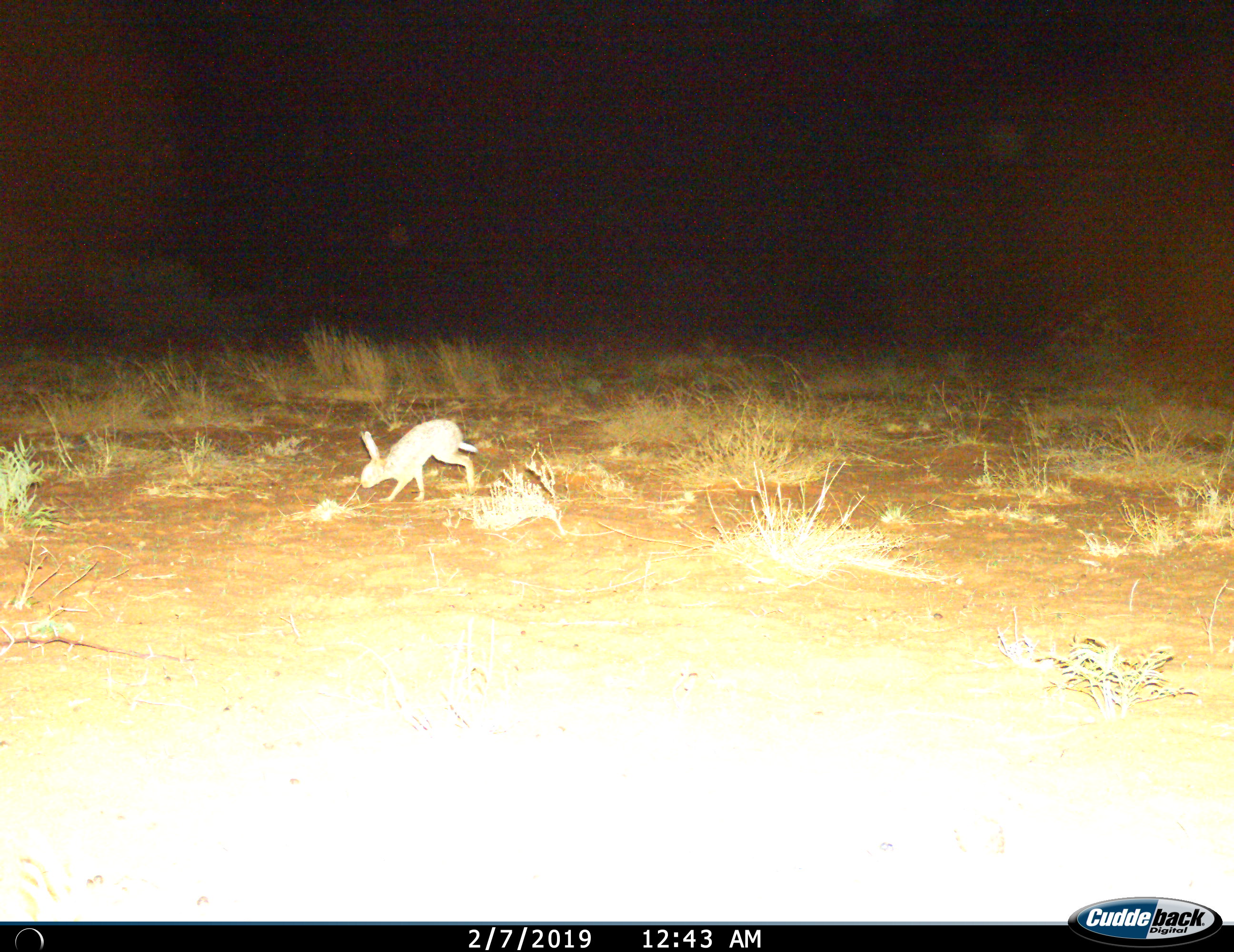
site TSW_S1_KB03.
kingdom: Animalia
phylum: Chordata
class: Mammalia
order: Lagomorpha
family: Leporidae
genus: Lepus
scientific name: Lepus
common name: hare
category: hareunknown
Hareunknown (hare) (Lepus), count 1. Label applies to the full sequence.